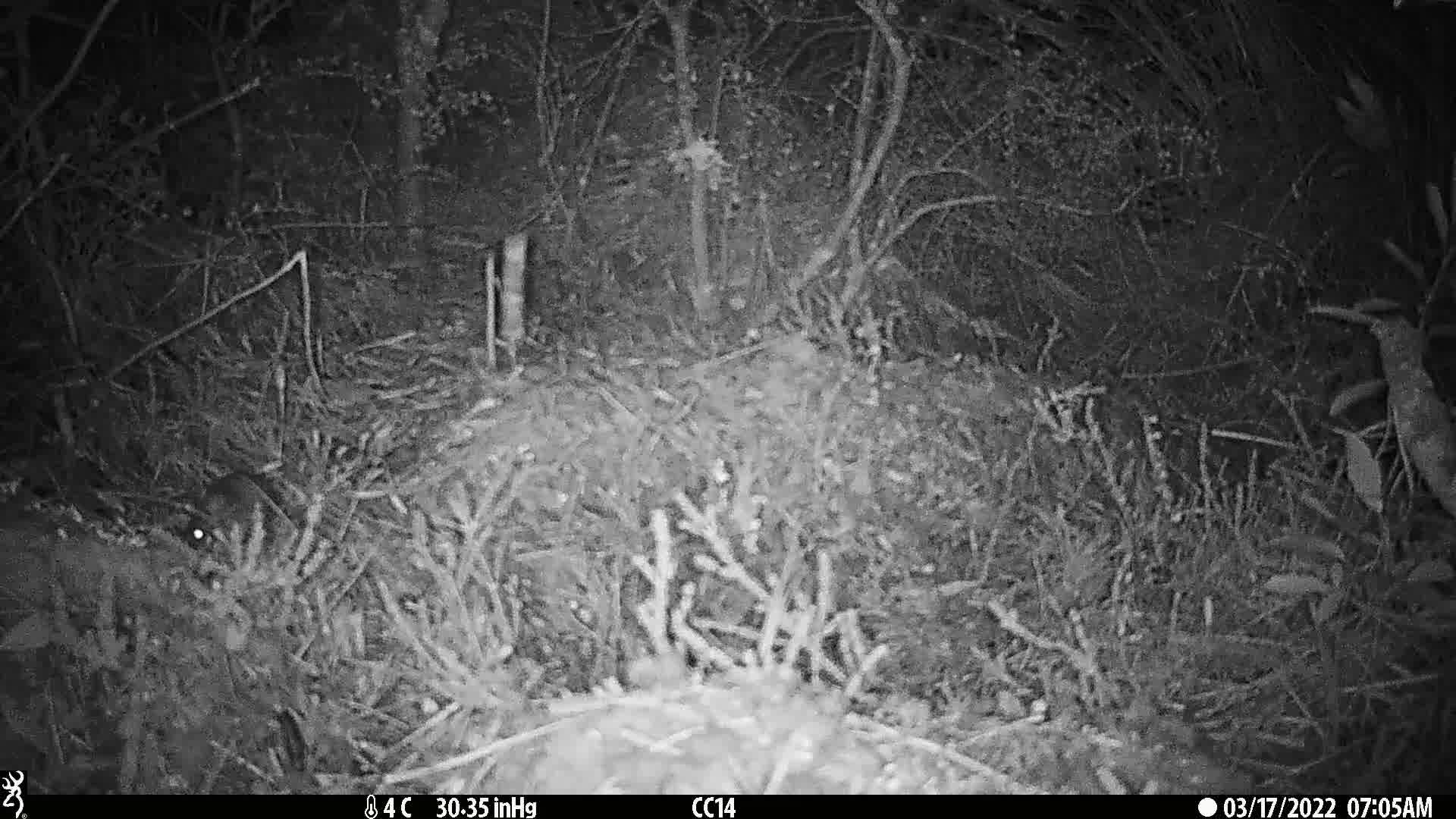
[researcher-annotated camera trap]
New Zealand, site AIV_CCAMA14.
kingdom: Animalia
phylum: Chordata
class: Mammalia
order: Rodentia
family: Muridae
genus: Mus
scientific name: Mus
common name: mouse